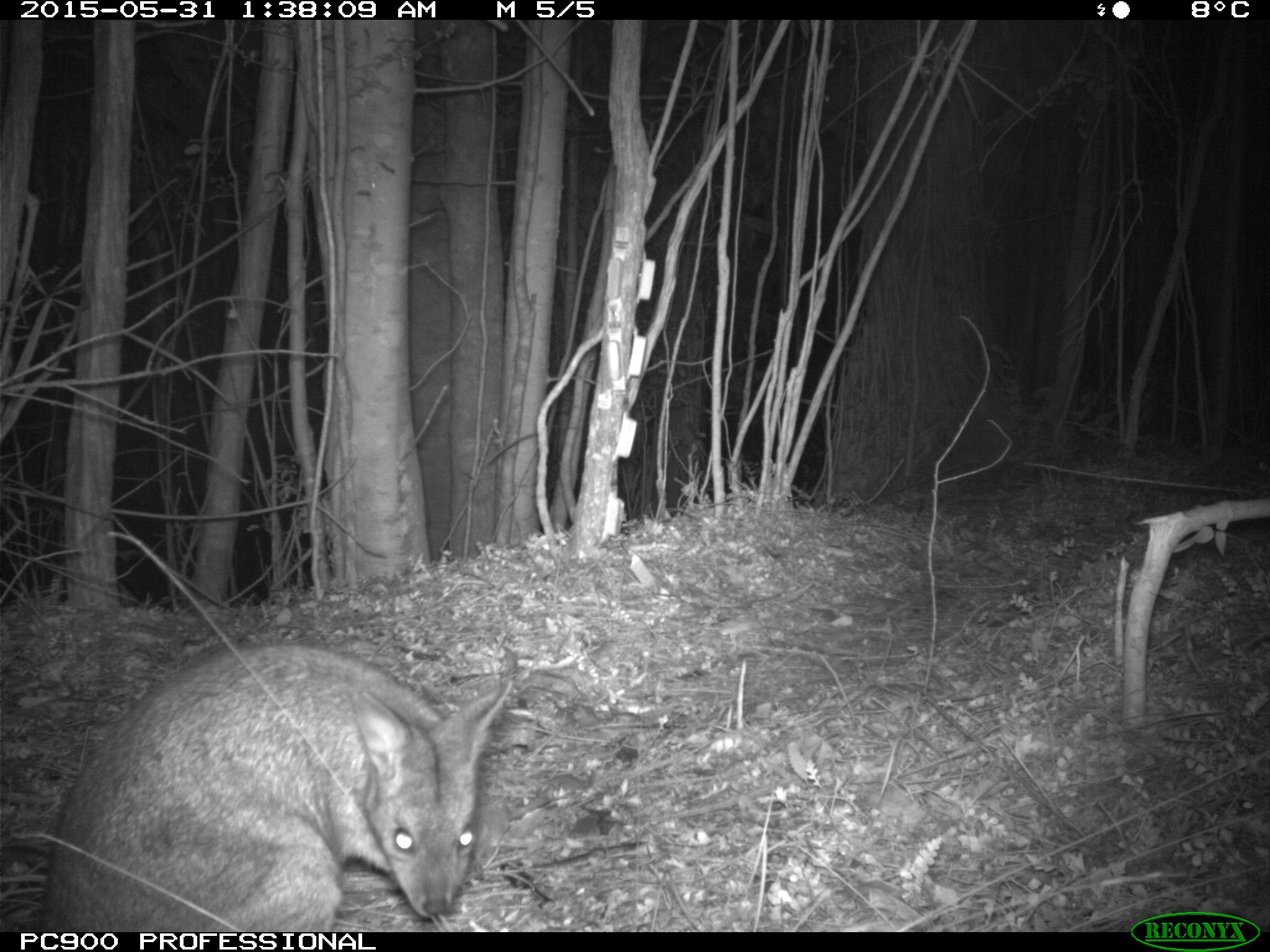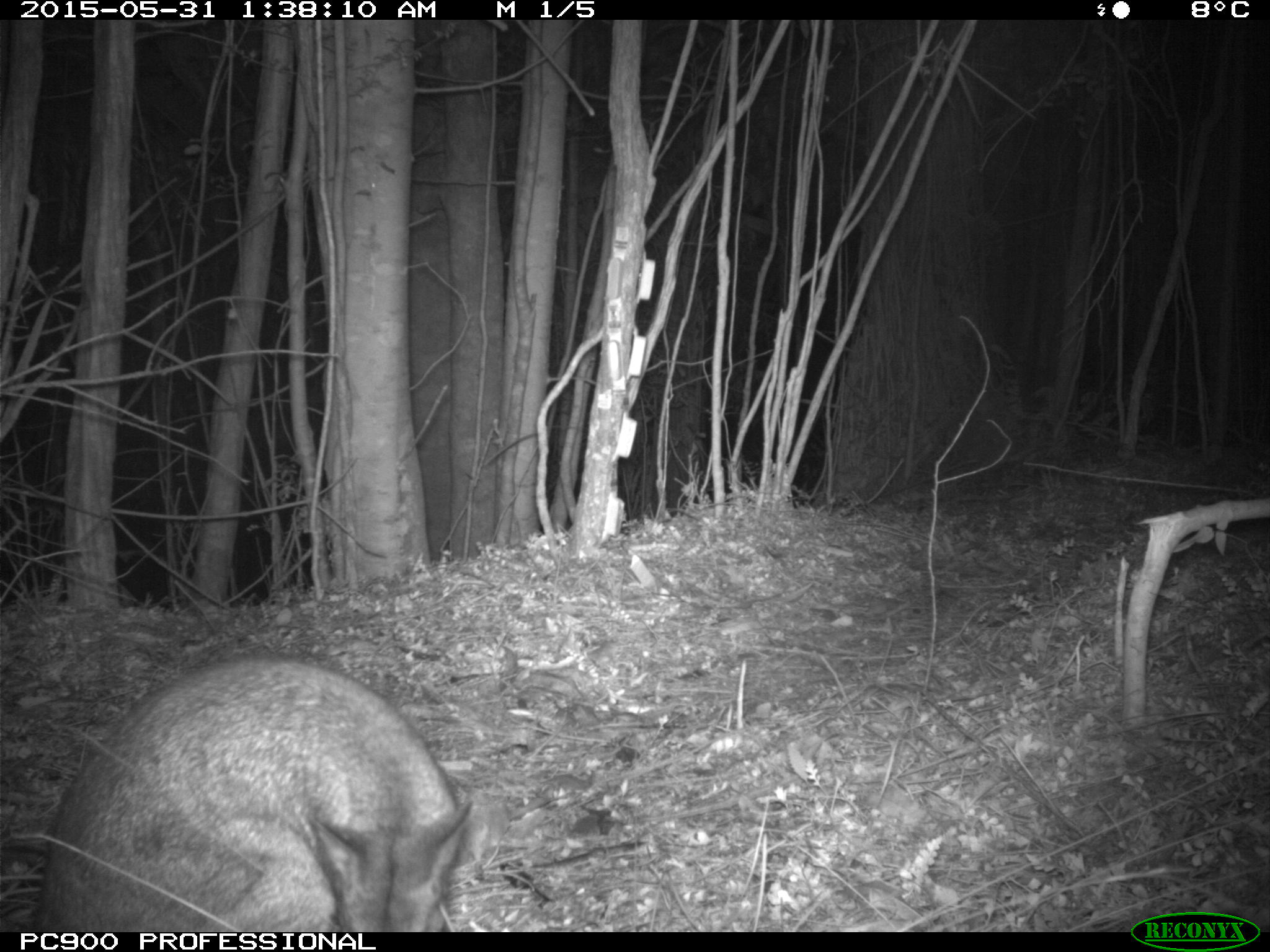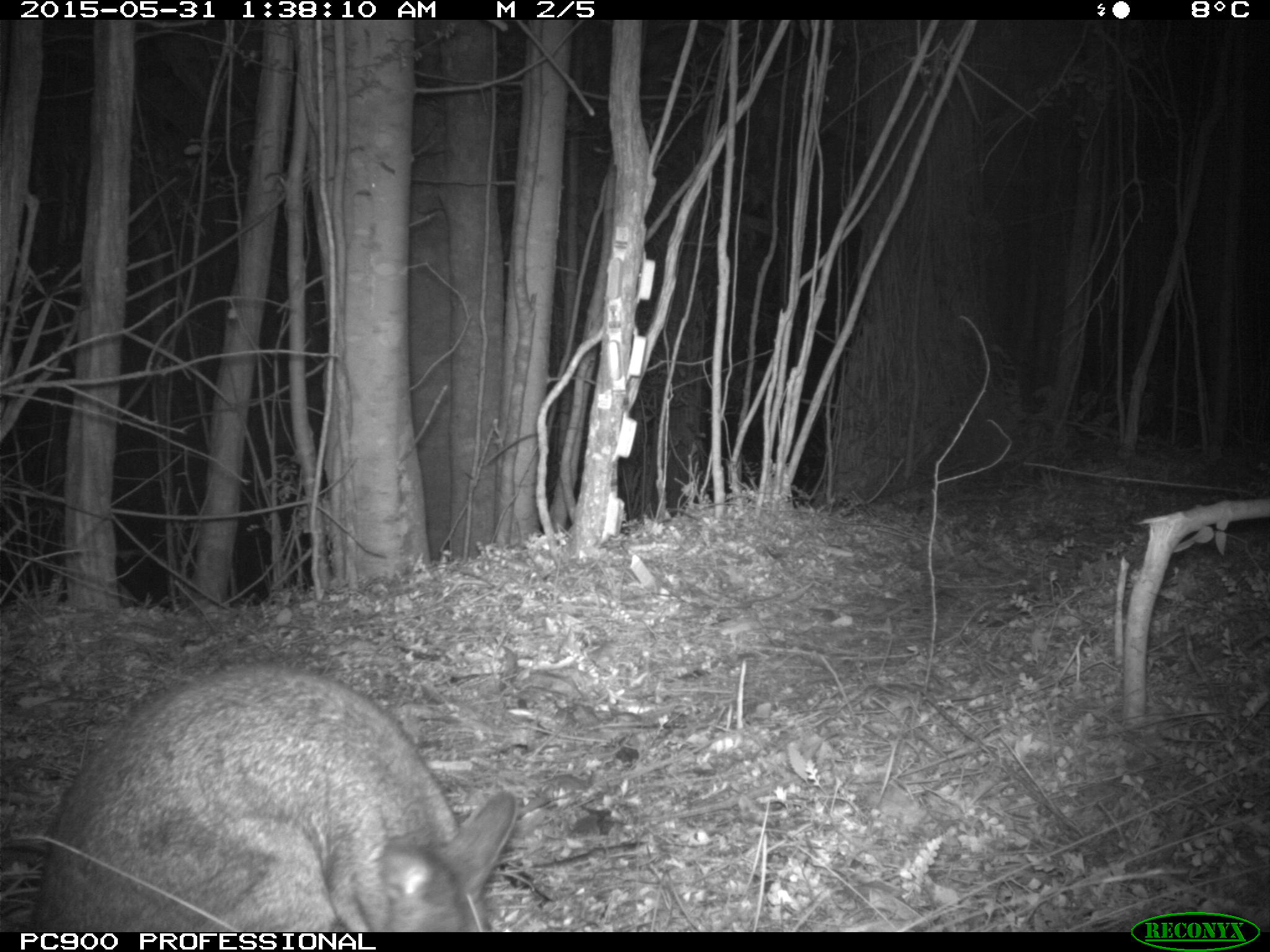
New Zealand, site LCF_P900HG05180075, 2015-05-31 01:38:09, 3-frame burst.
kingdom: Animalia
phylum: Chordata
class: Mammalia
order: Diprotodontia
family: Macropodidae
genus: Notamacropus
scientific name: Notamacropus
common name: wallaby